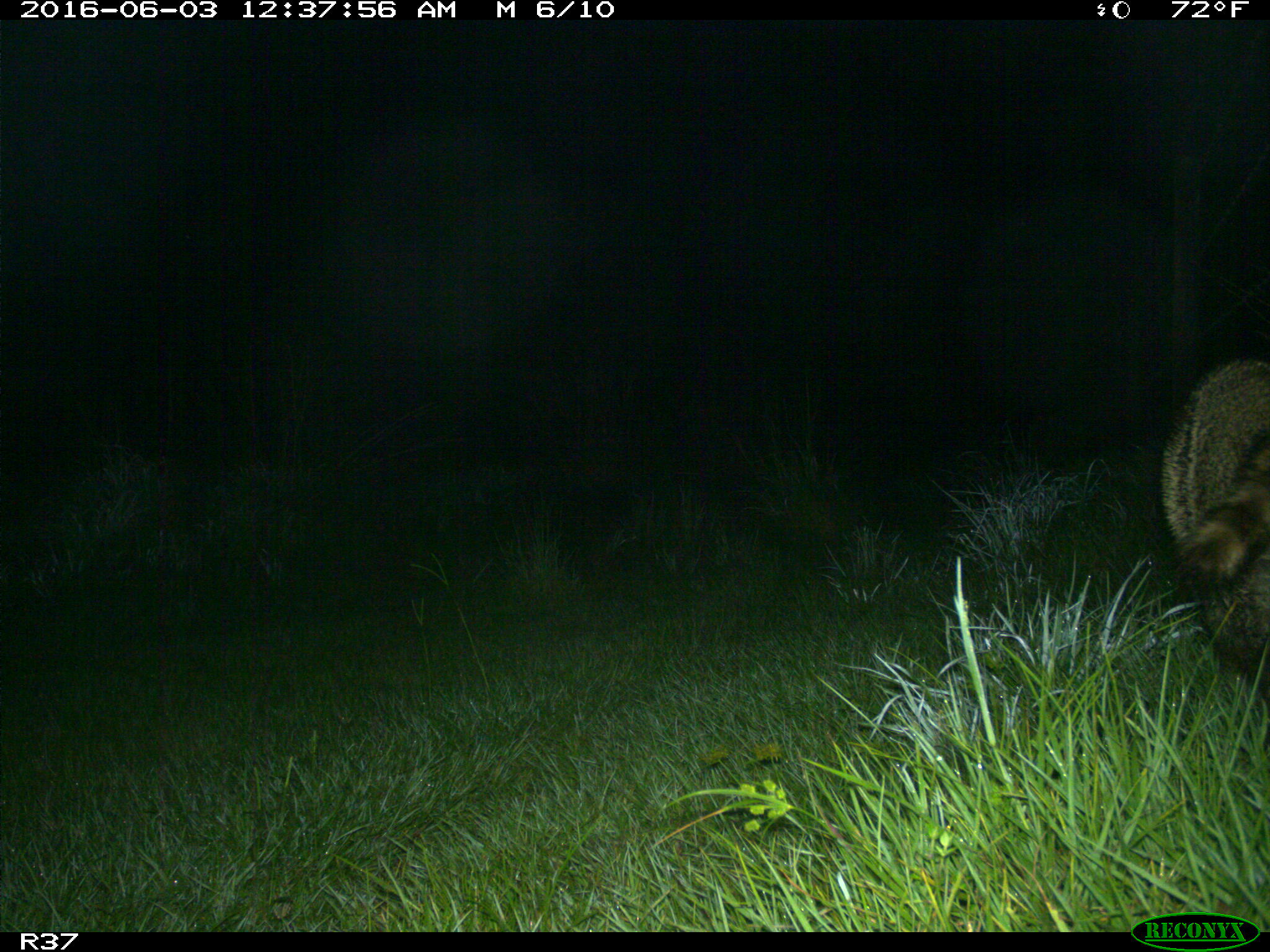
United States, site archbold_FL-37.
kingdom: Animalia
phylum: Chordata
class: Mammalia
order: Carnivora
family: Procyonidae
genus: Procyon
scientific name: Procyon lotor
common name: common raccoon